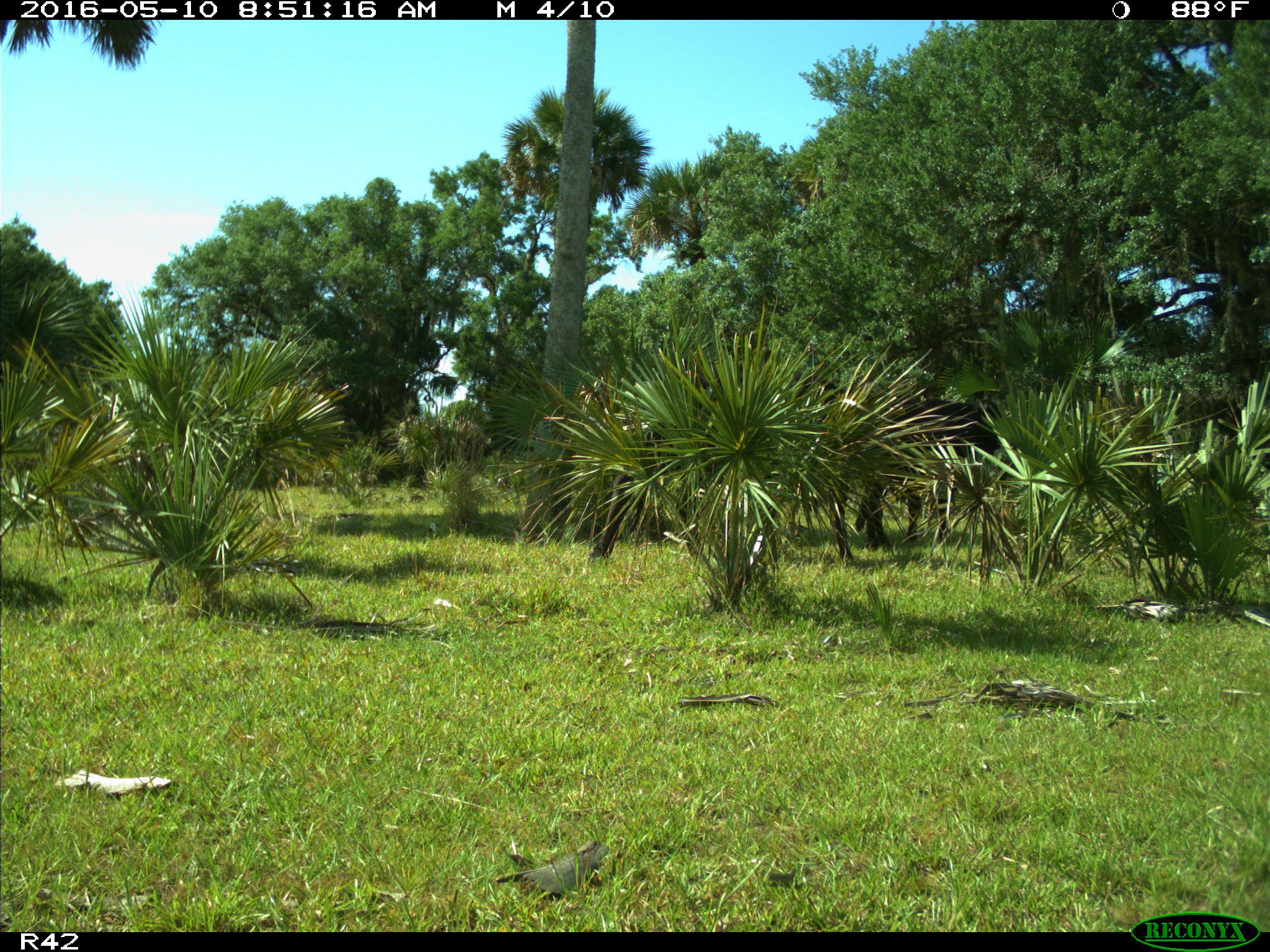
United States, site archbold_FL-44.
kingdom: Animalia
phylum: Chordata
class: Mammalia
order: Artiodactyla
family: Bovidae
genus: Bos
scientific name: Bos taurus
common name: domestic cow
Bos taurus (domestic cow).